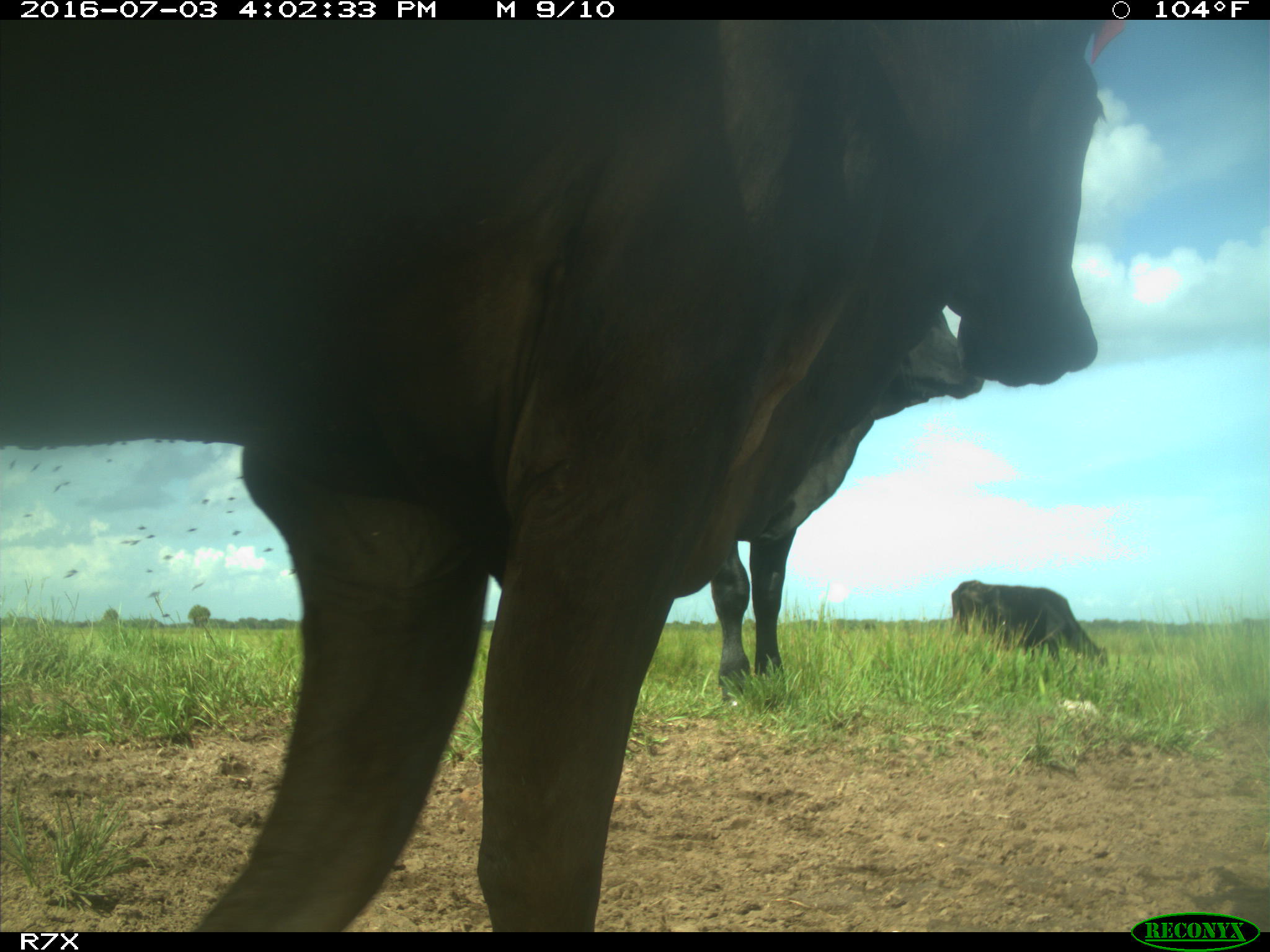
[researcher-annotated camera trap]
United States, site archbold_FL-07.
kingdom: Animalia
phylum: Chordata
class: Mammalia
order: Artiodactyla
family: Bovidae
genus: Bos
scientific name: Bos taurus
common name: domestic cow